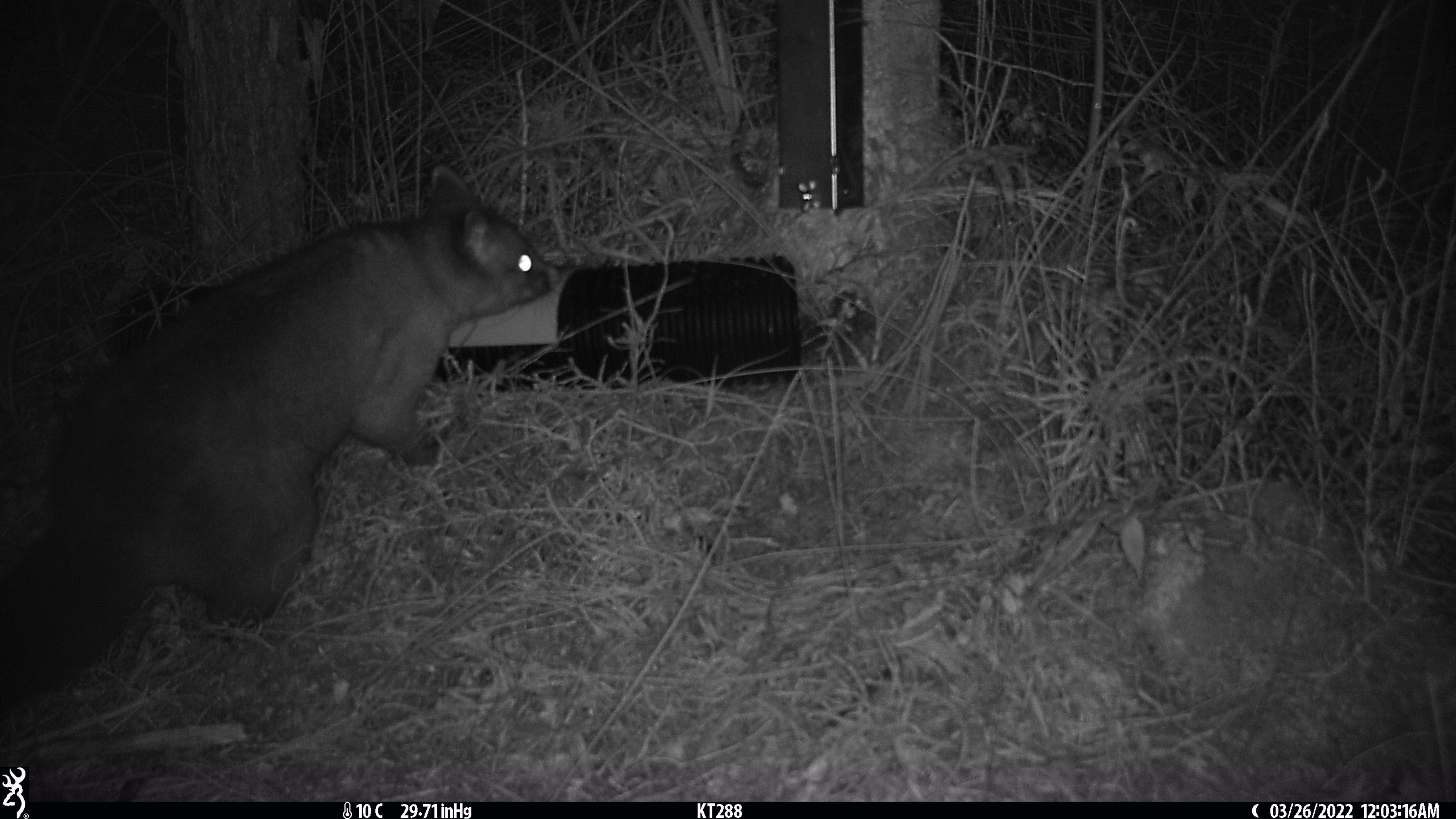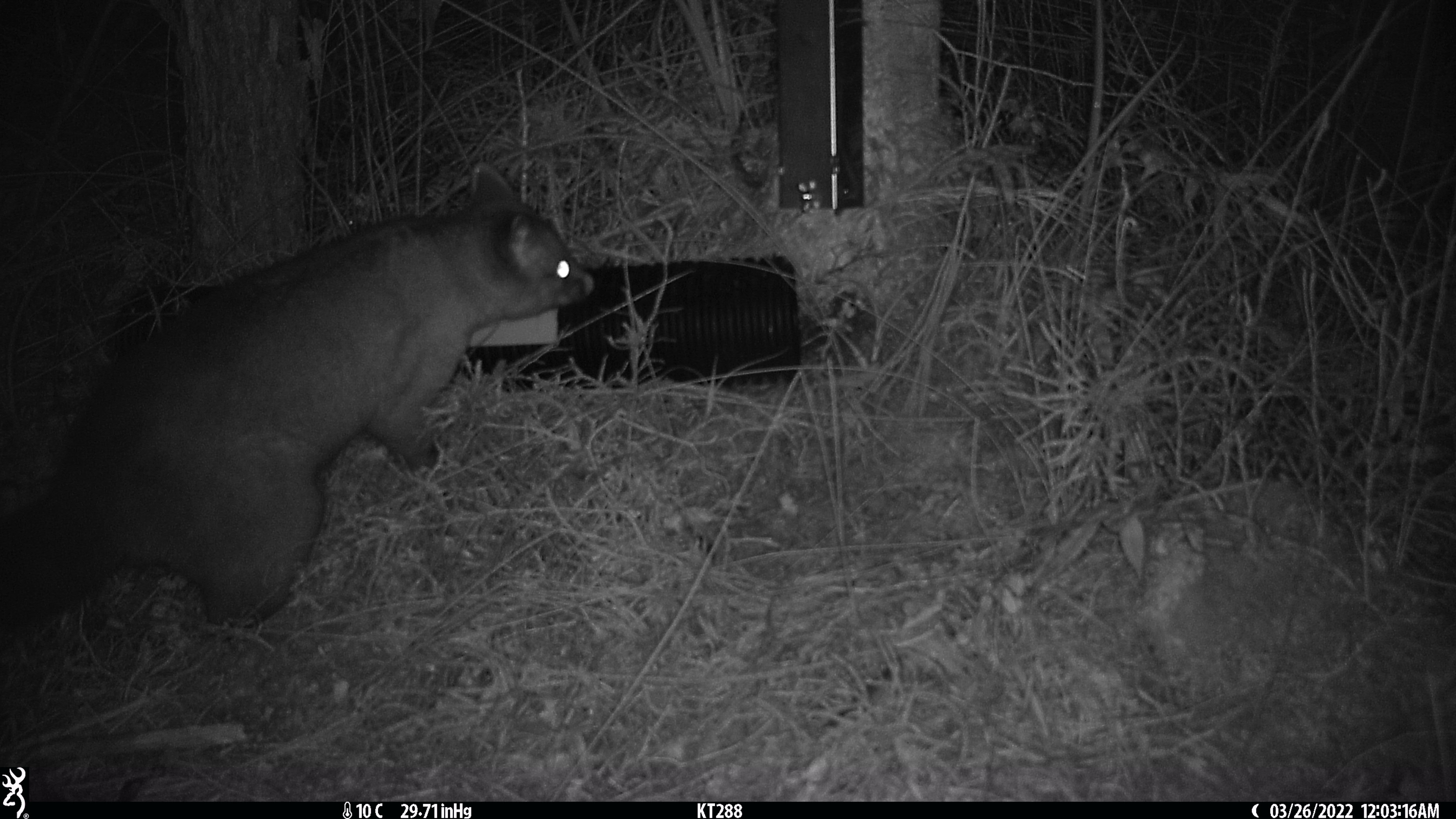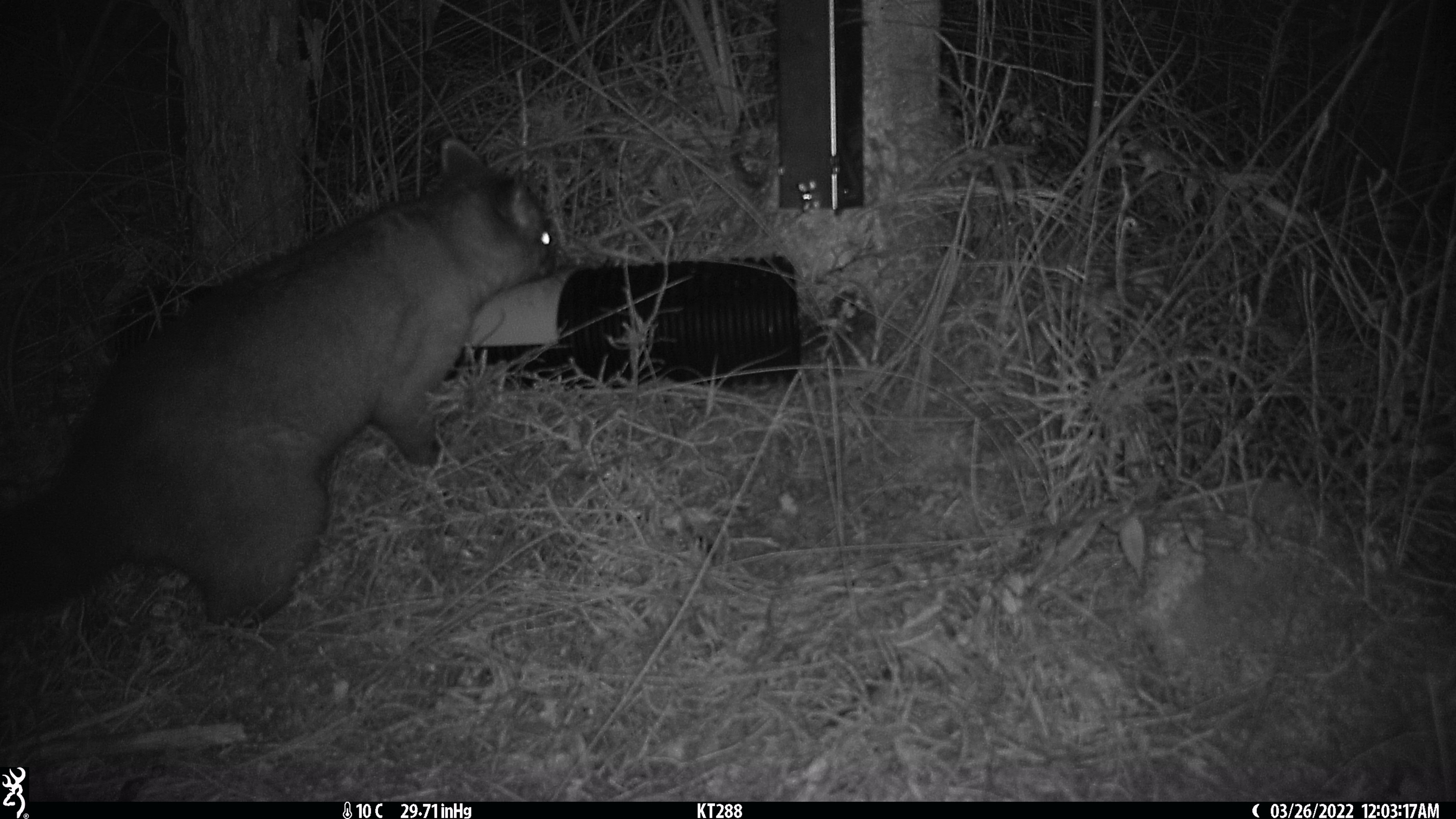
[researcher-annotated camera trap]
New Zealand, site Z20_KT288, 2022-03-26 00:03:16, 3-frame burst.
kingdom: Animalia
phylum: Chordata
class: Mammalia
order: Diprotodontia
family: Phalangeridae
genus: Trichosurus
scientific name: Trichosurus vulpecula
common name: common brushtail possum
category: possum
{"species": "possum (common brushtail possum) (Trichosurus vulpecula)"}